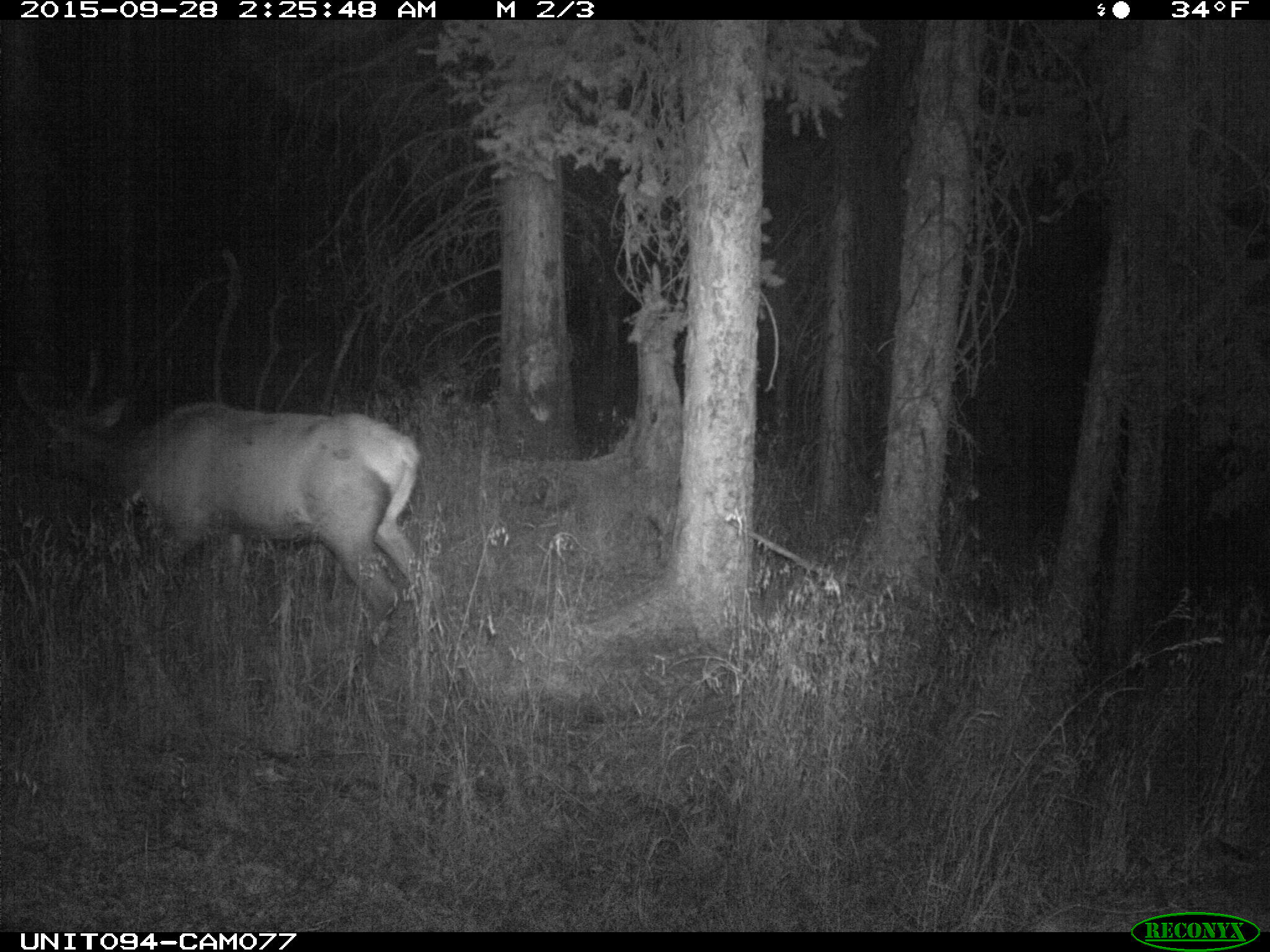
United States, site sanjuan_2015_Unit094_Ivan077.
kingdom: Animalia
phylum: Chordata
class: Mammalia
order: Artiodactyla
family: Cervidae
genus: Cervus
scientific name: Cervus elaphus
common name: red deer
Cervus elaphus (red deer).